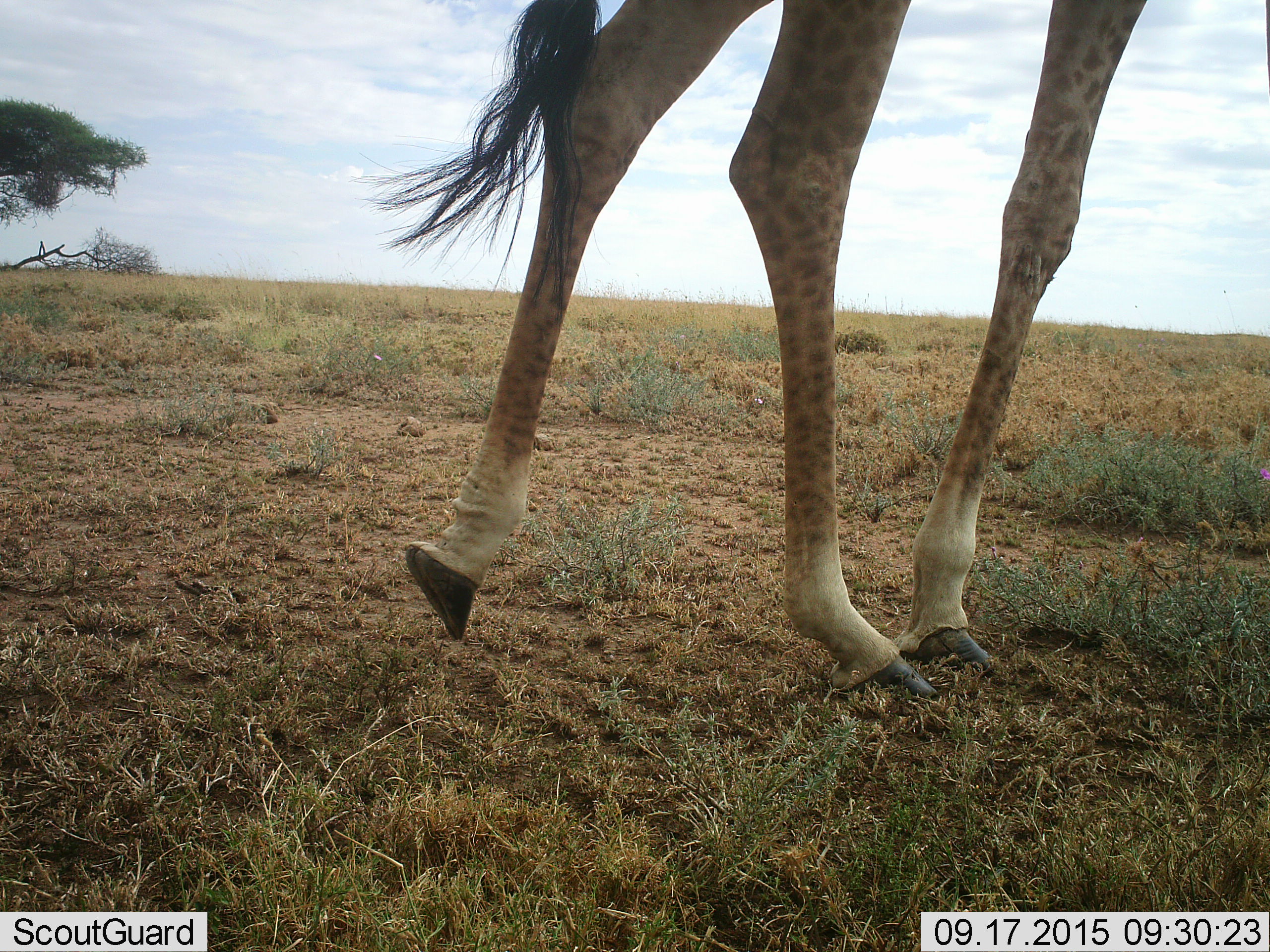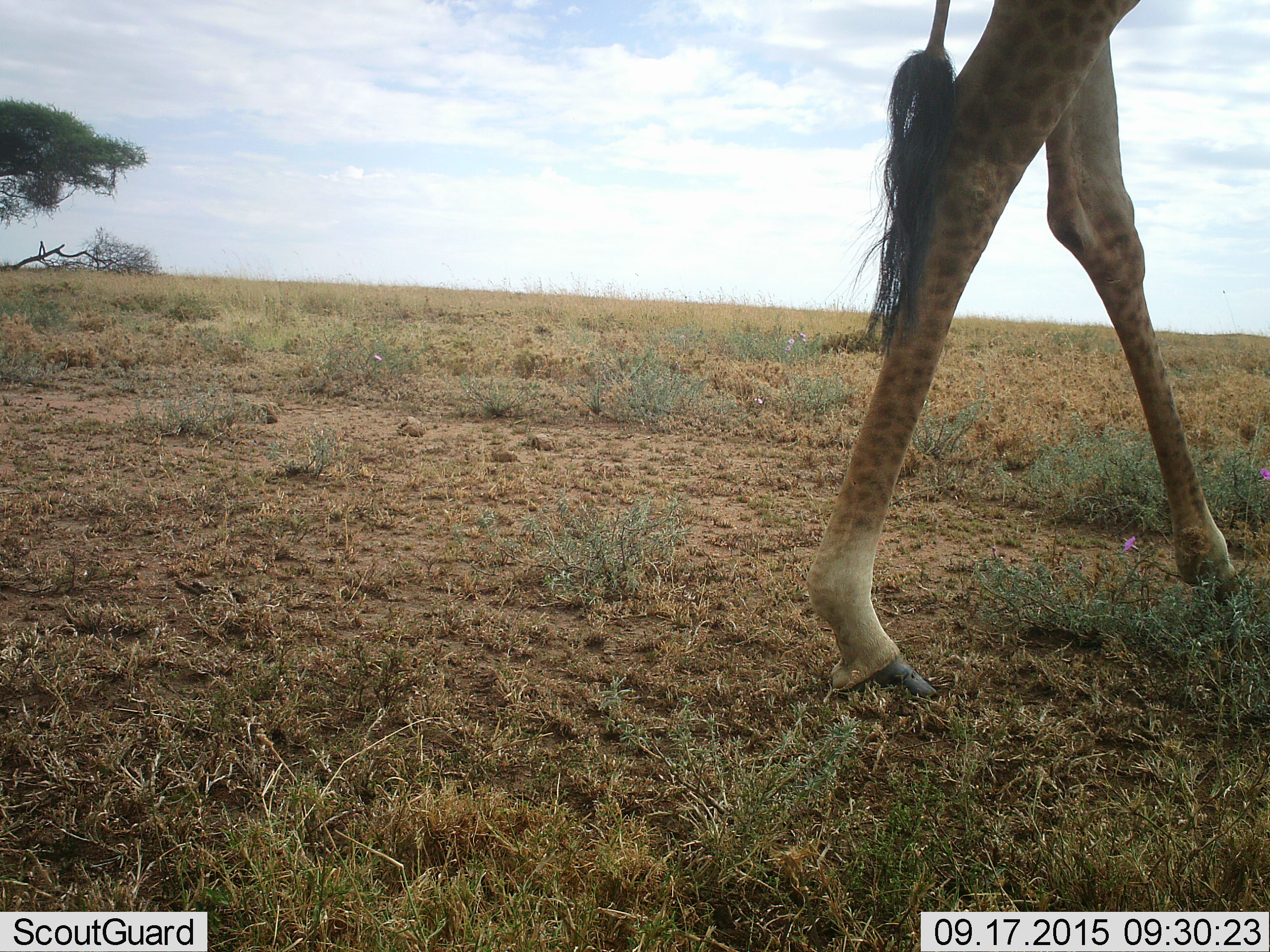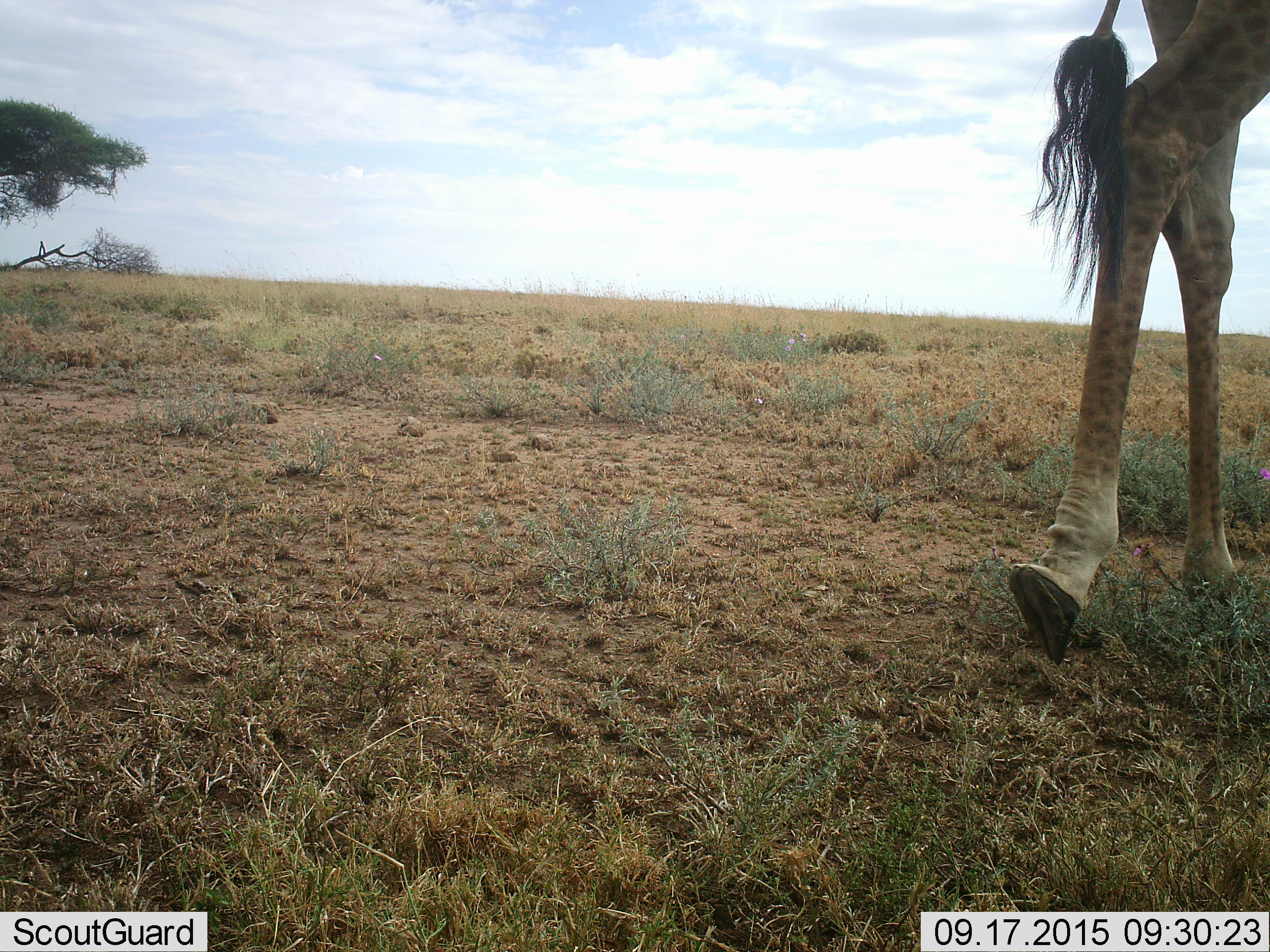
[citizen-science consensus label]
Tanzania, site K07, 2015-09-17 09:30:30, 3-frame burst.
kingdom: Animalia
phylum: Chordata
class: Mammalia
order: Artiodactyla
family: Giraffidae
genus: Giraffa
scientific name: Giraffa camelopardalis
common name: giraffe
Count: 1.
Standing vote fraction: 0%.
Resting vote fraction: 0%.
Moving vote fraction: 100%.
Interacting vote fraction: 0%.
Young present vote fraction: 0%.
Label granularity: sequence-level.